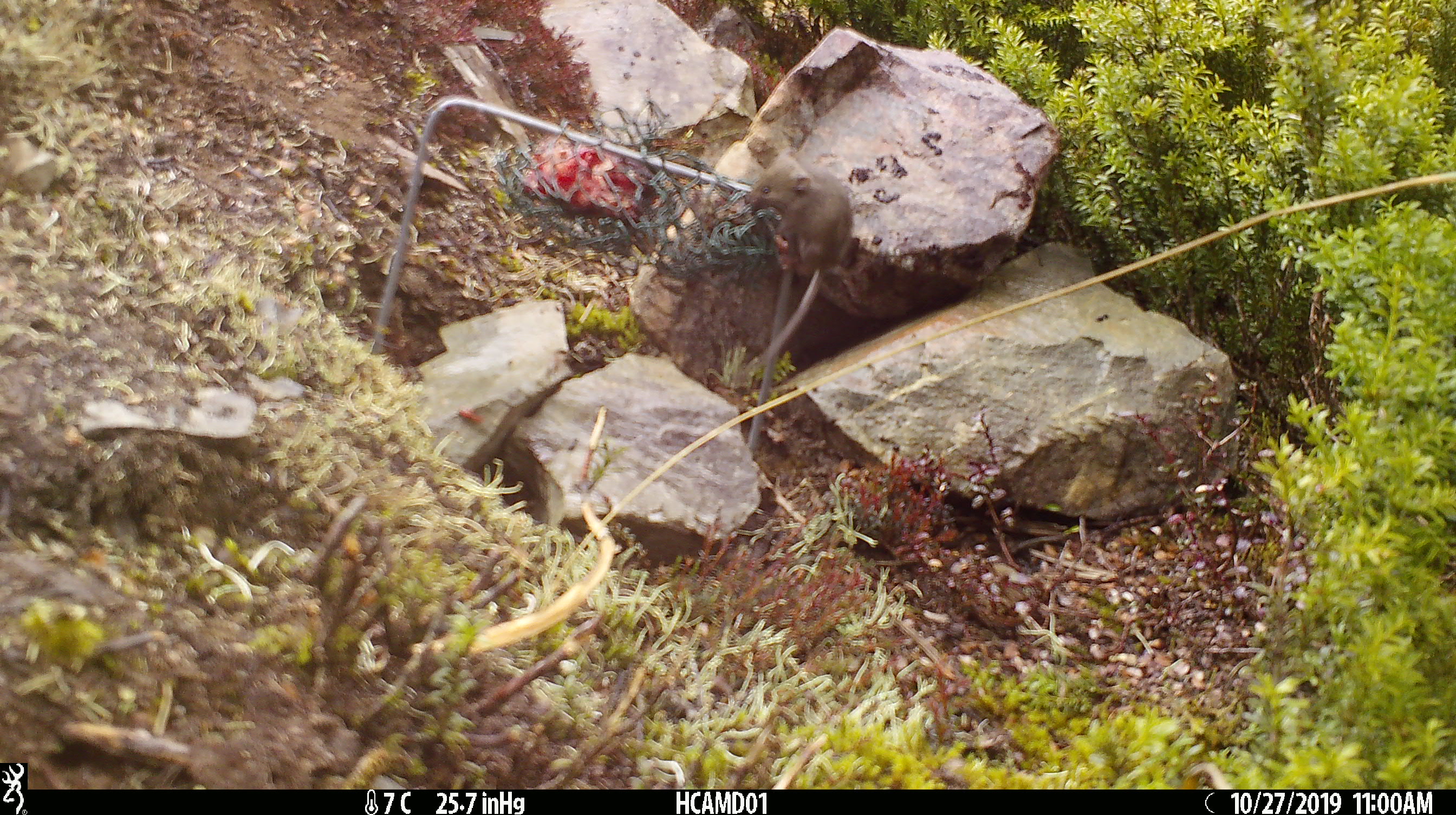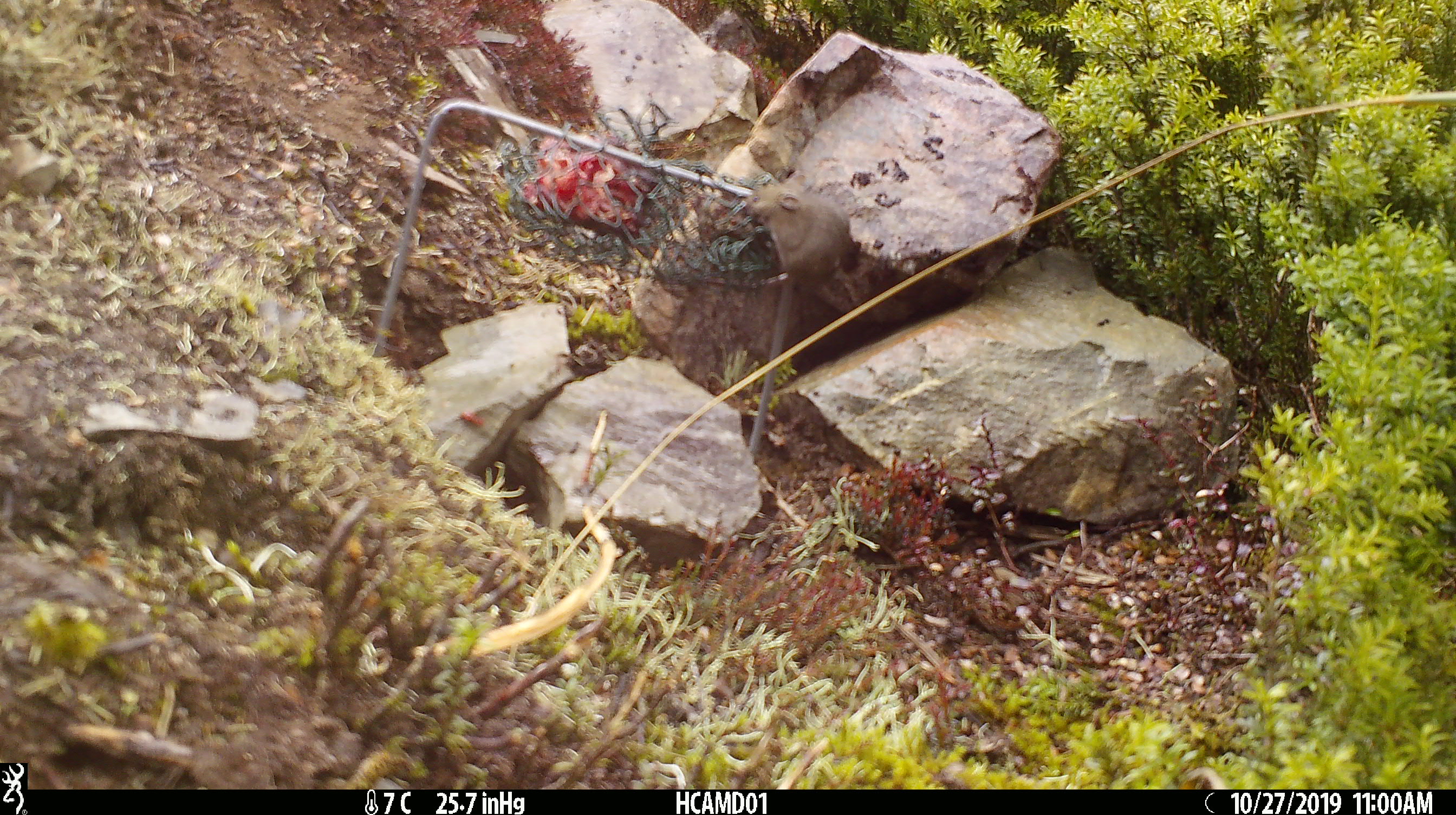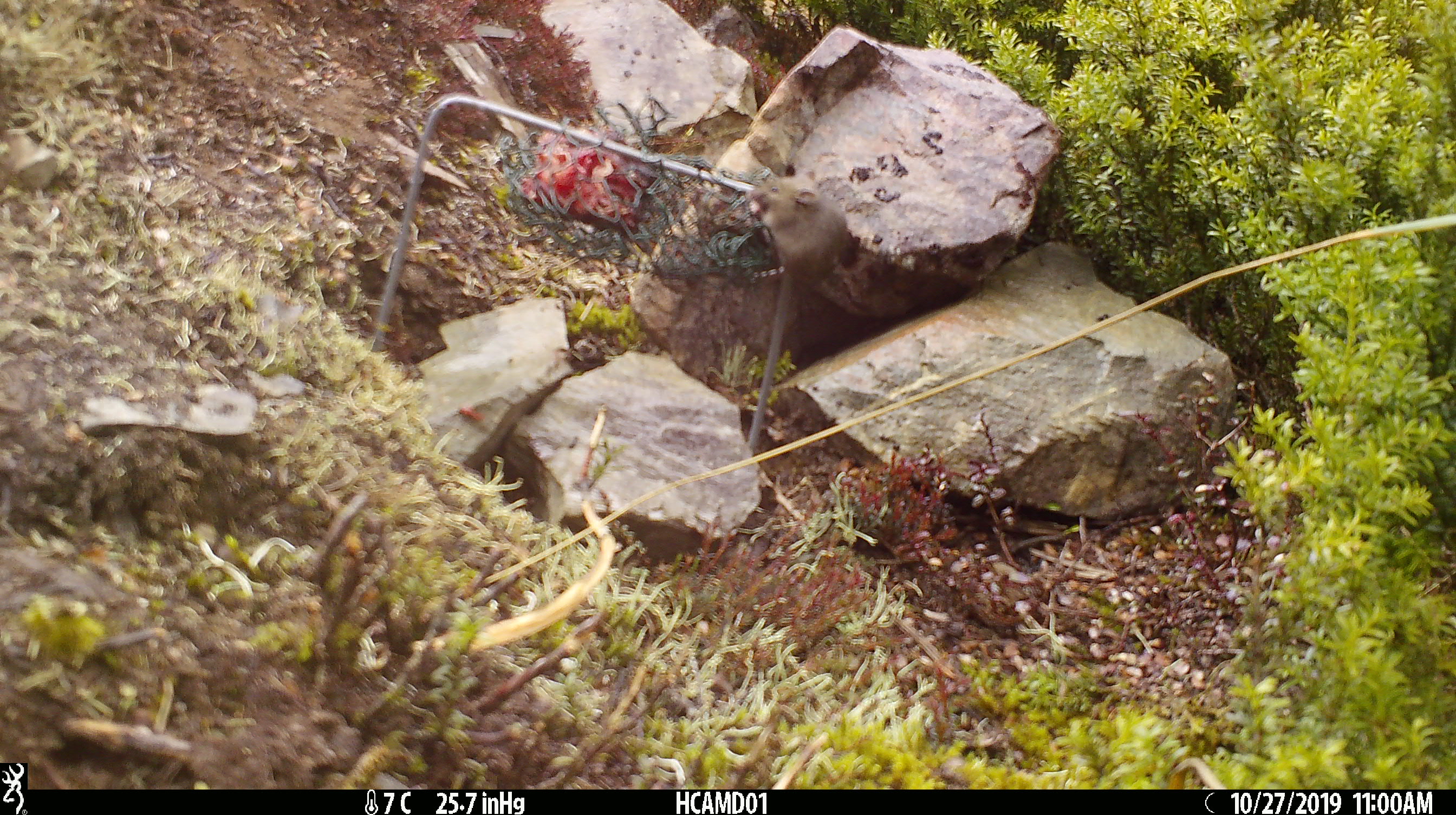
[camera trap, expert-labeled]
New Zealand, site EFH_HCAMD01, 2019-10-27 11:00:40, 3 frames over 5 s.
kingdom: Animalia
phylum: Chordata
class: Mammalia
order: Rodentia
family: Muridae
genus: Mus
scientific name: Mus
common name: mouse